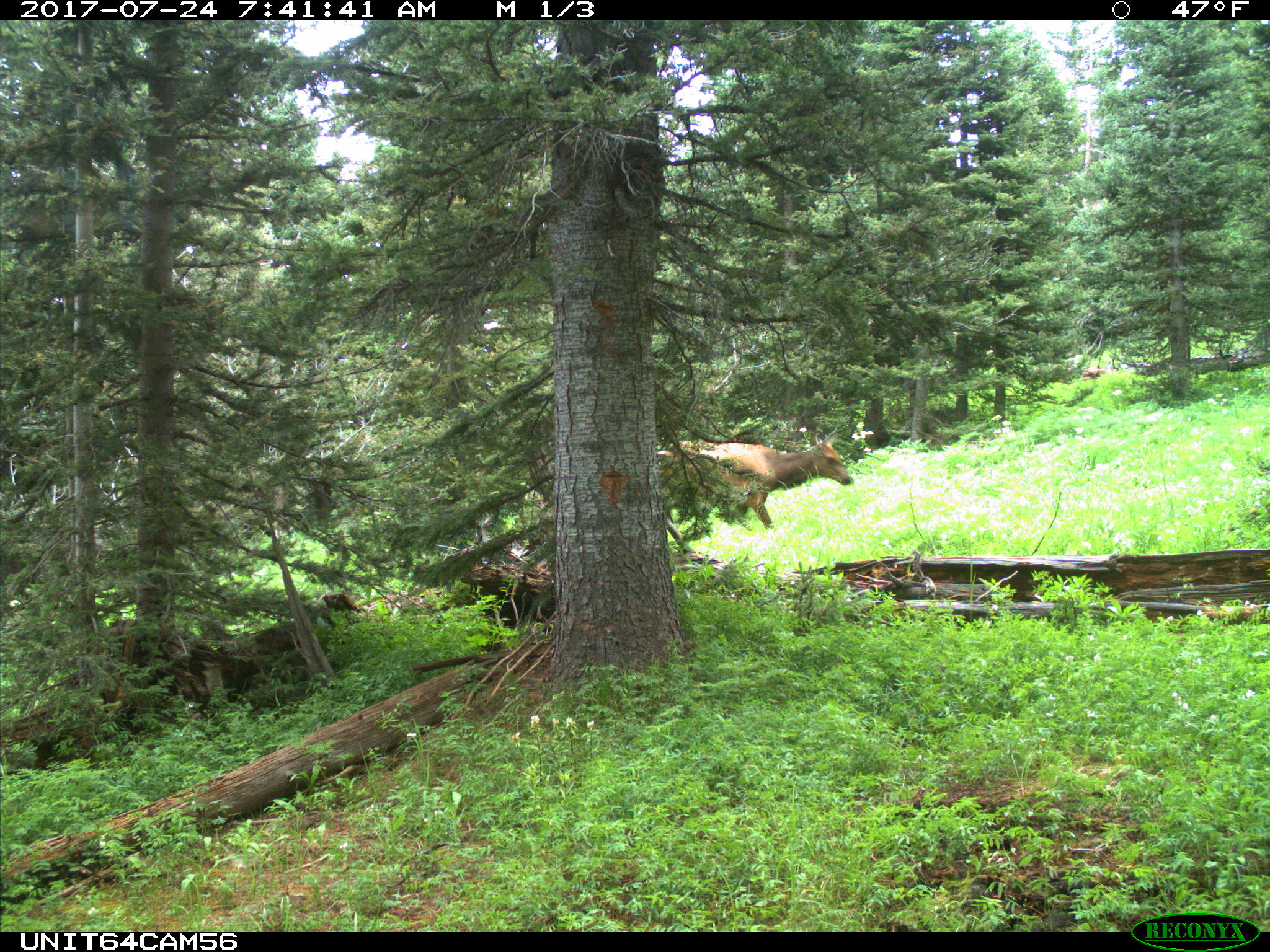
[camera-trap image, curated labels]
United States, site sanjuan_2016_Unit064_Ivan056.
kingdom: Animalia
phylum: Chordata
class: Mammalia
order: Artiodactyla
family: Cervidae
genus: Cervus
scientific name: Cervus elaphus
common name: red deer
Cervus elaphus (red deer).